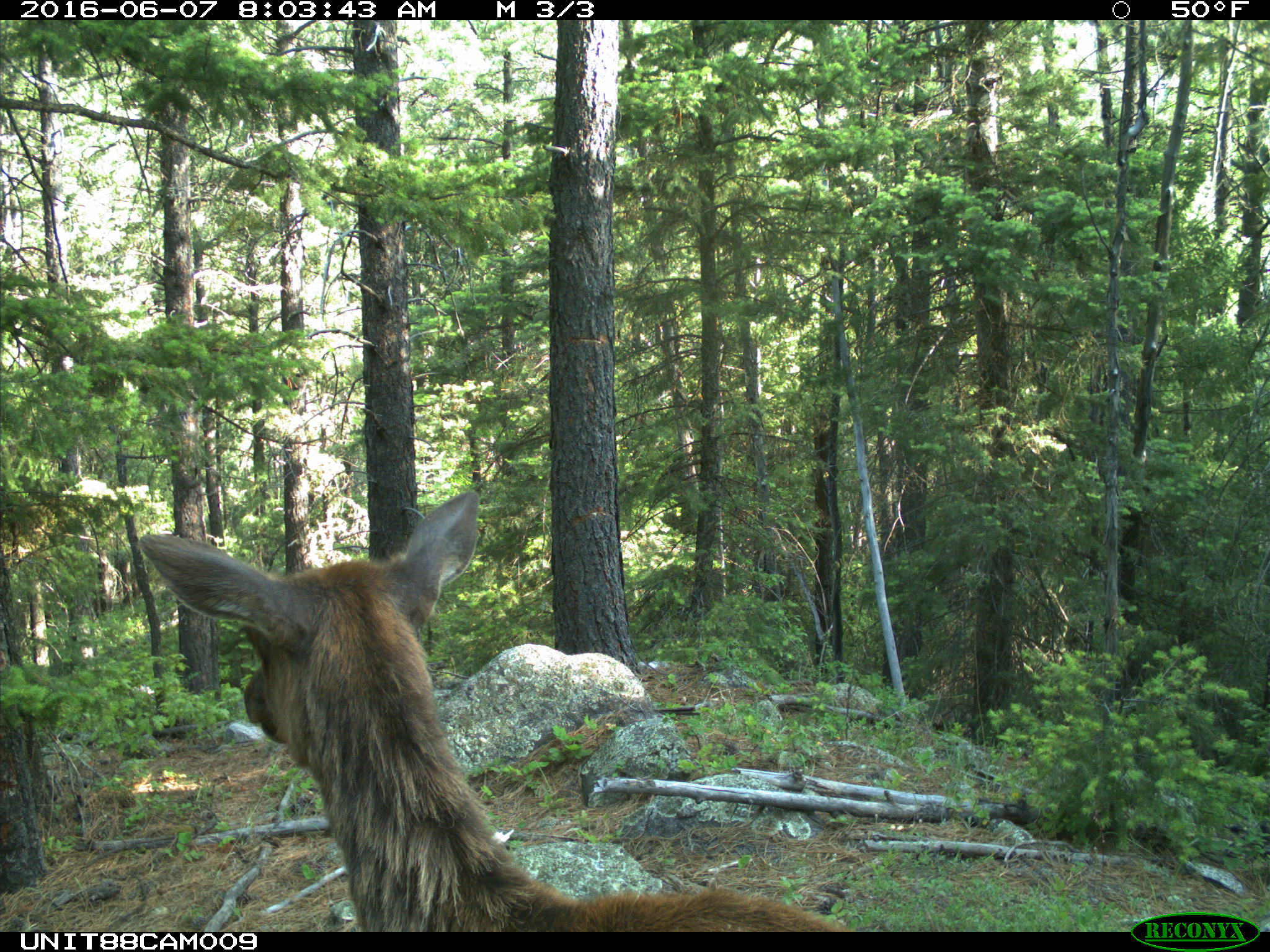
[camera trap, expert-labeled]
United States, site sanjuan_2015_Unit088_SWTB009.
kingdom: Animalia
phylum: Chordata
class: Mammalia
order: Artiodactyla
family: Cervidae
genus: Cervus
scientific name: Cervus elaphus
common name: red deer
Cervus elaphus (red deer).